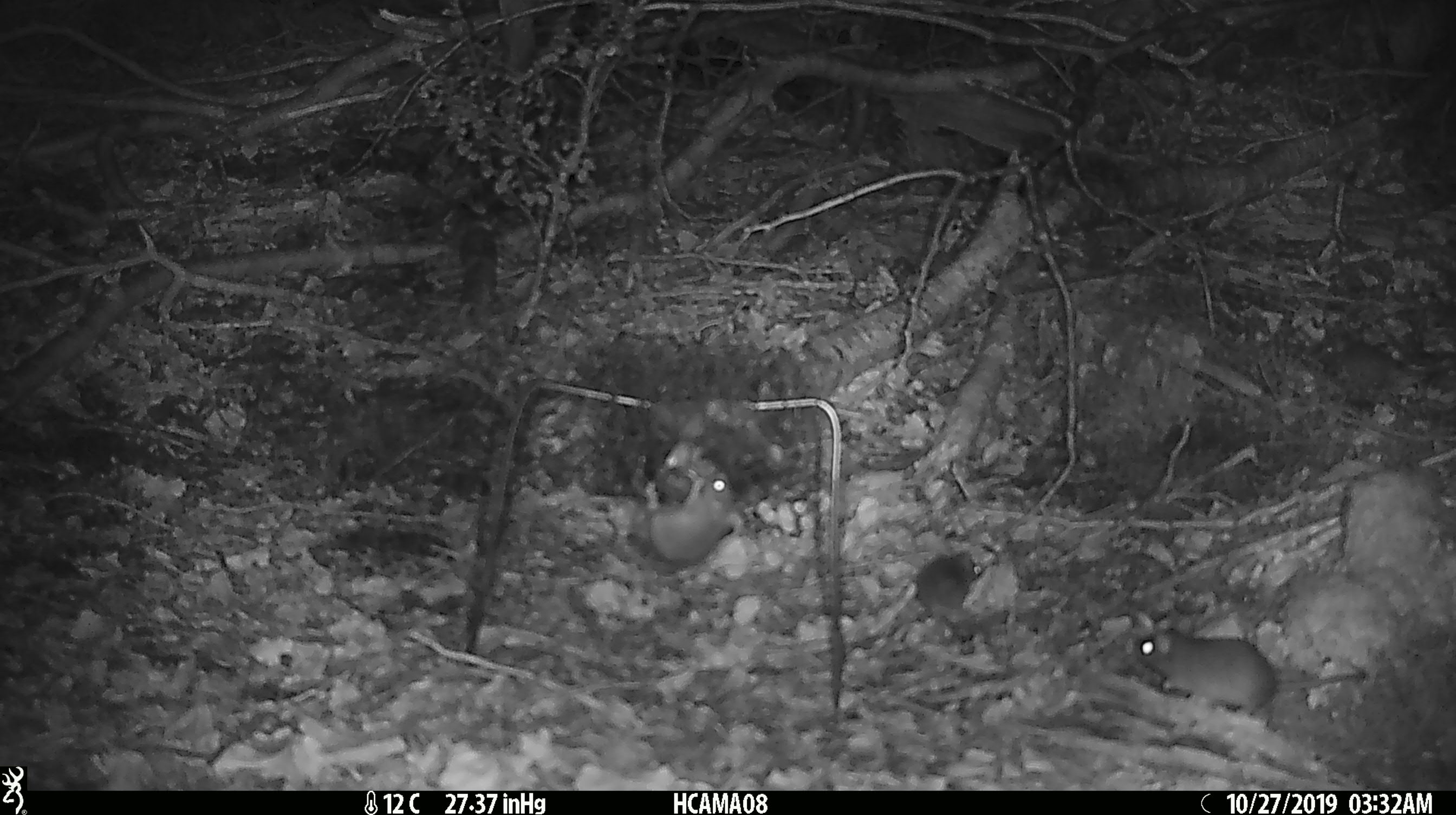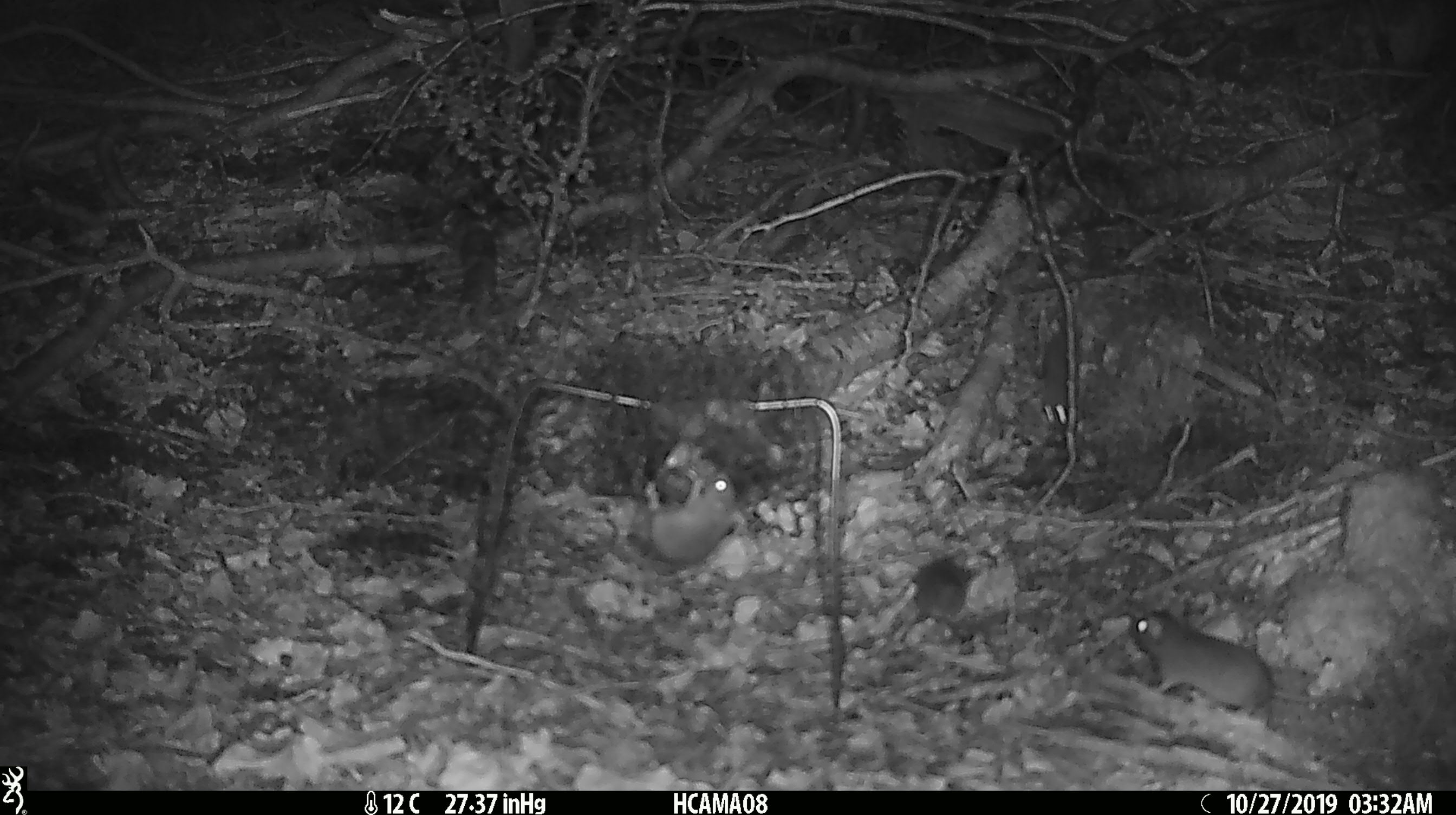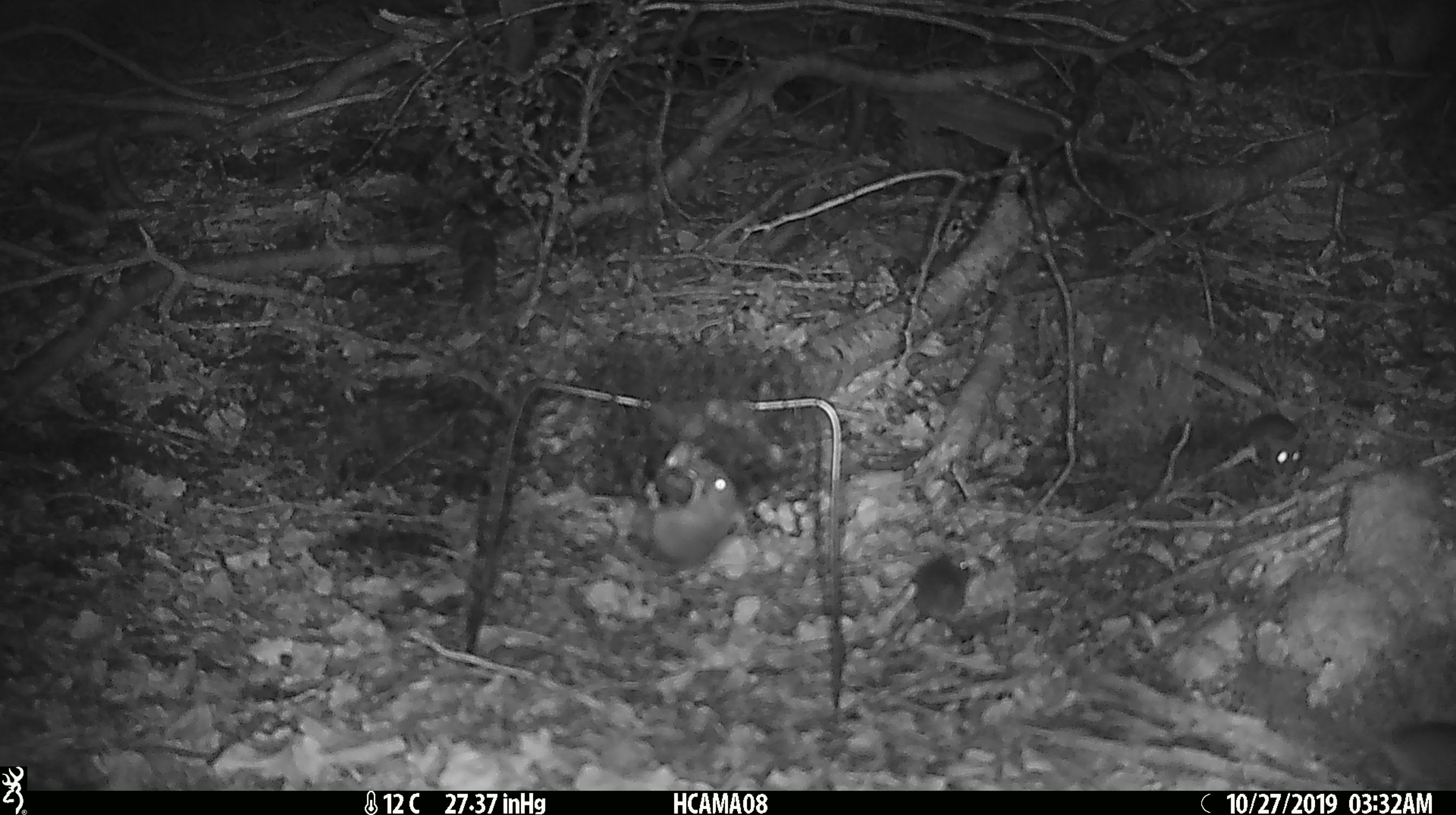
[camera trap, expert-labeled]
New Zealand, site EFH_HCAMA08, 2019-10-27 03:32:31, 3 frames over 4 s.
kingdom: Animalia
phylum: Chordata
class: Mammalia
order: Rodentia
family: Muridae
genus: Mus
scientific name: Mus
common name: mouse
Mouse (Mus).